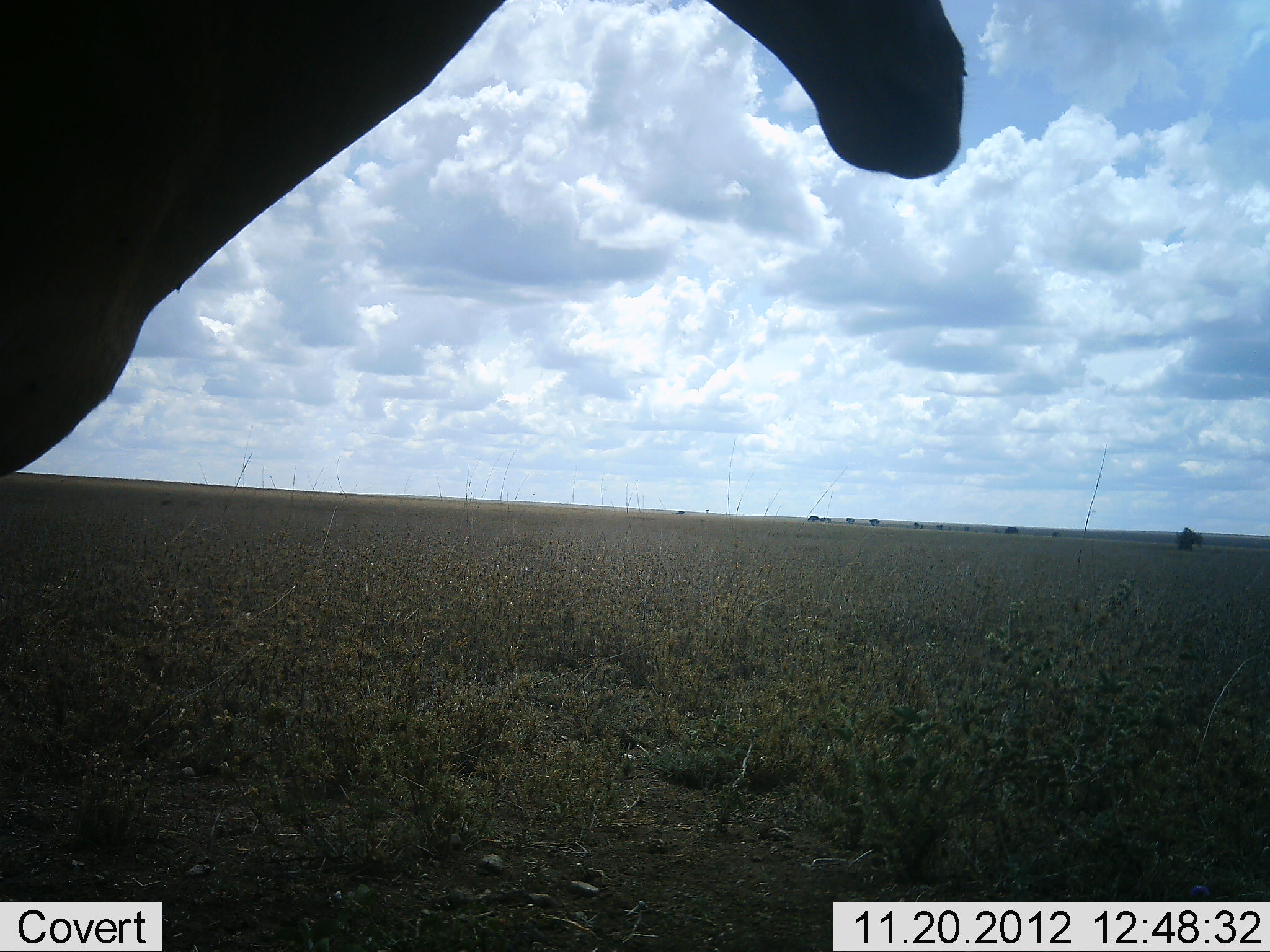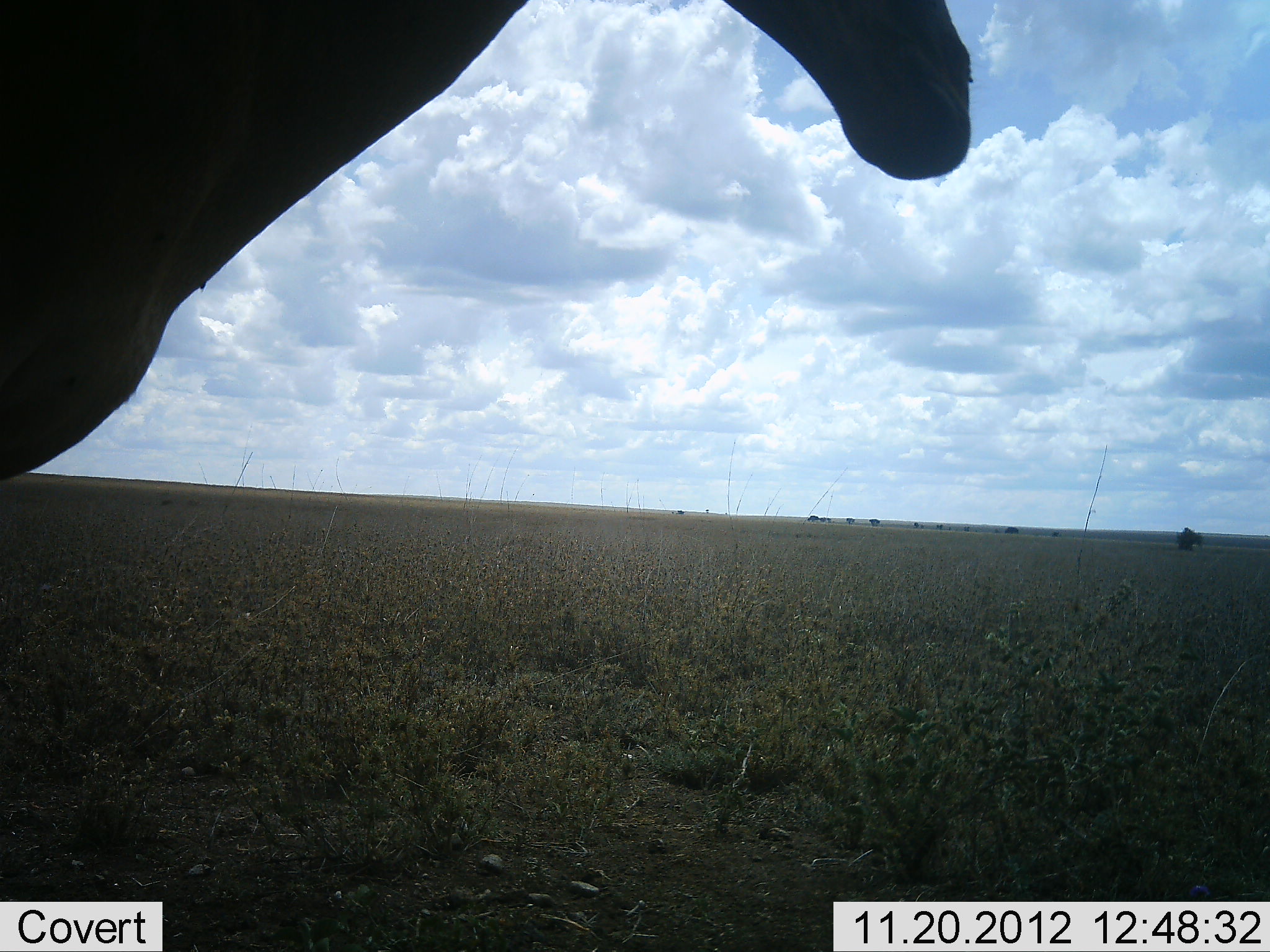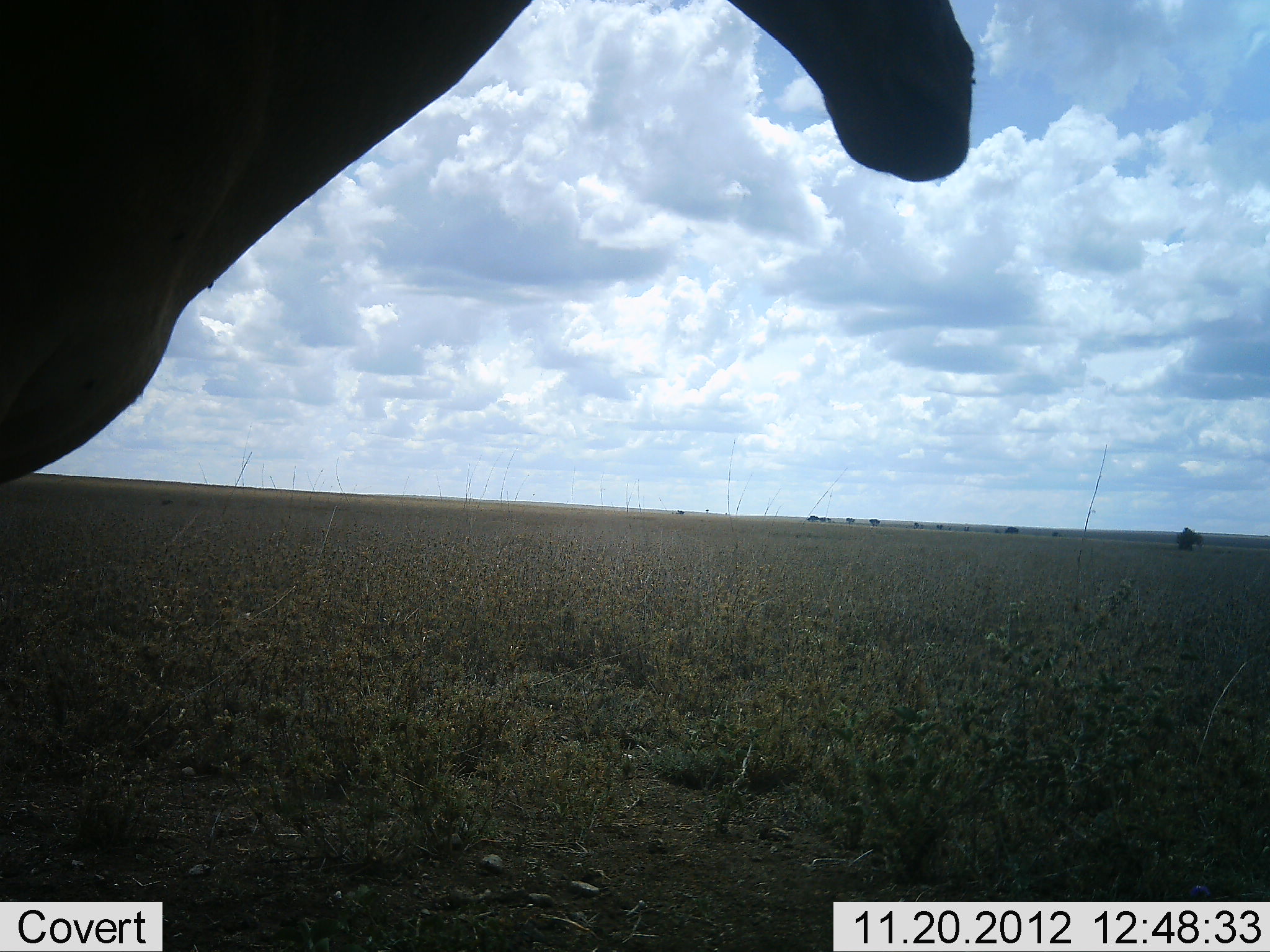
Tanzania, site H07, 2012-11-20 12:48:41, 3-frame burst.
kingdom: Animalia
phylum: Chordata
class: Mammalia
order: Artiodactyla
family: Bovidae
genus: Alcelaphus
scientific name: Alcelaphus buselaphus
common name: hartebeest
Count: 1.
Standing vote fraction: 100%.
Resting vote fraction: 0%.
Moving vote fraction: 0%.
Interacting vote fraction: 0%.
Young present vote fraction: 0%.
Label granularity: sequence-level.